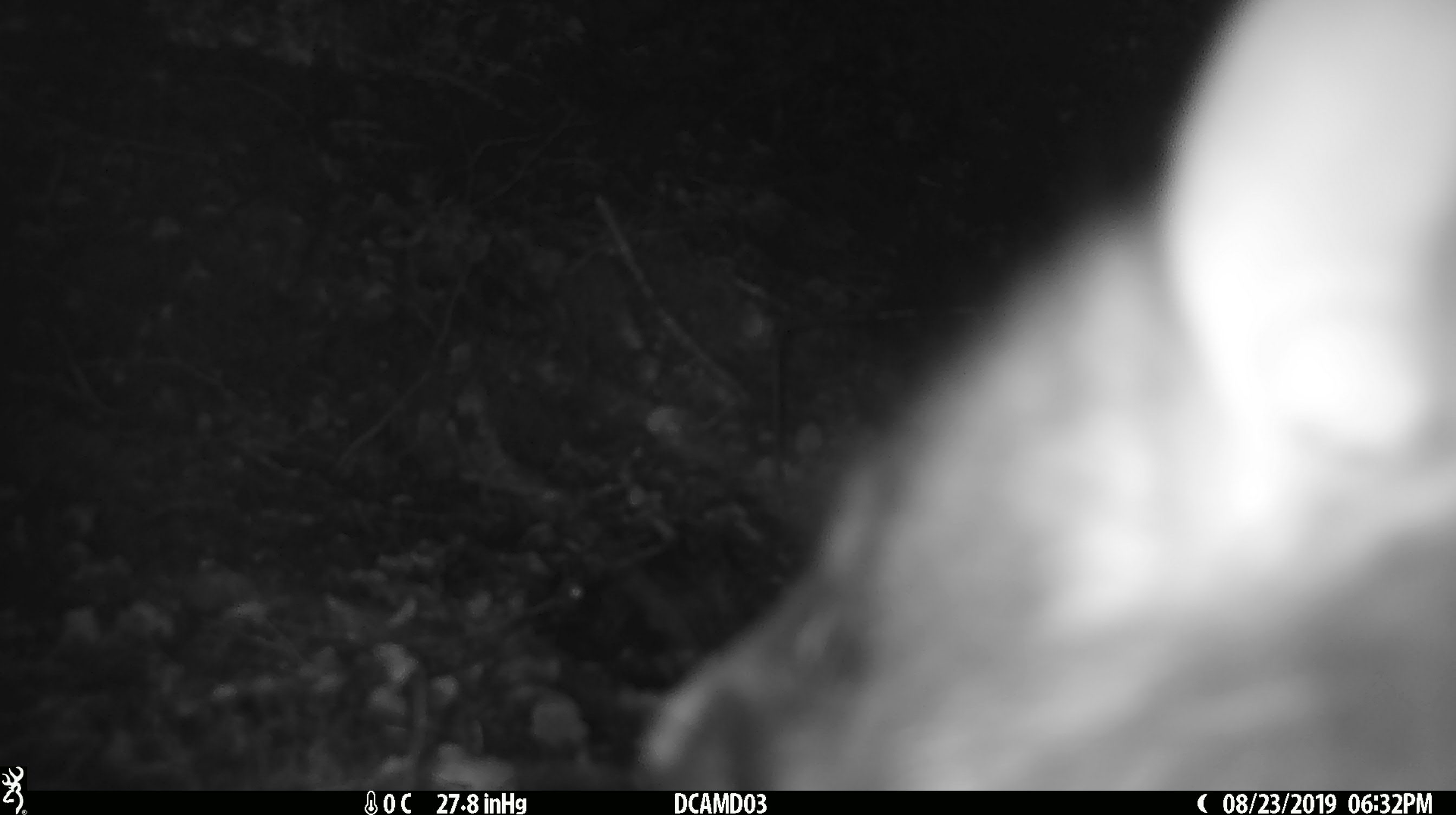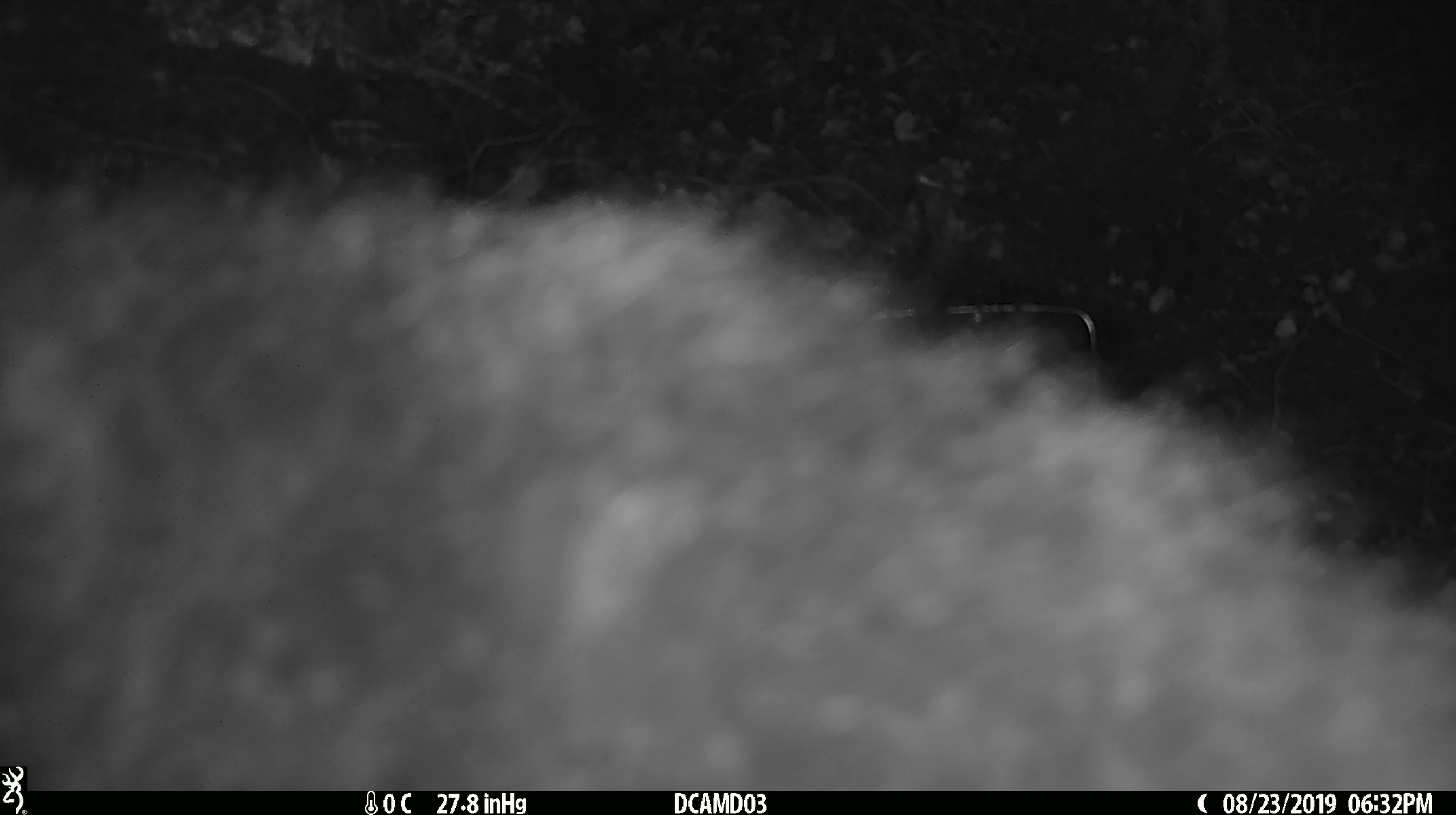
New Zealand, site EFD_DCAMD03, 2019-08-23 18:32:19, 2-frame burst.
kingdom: Animalia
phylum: Chordata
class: Mammalia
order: Diprotodontia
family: Phalangeridae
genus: Trichosurus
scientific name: Trichosurus vulpecula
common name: common brushtail possum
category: possum